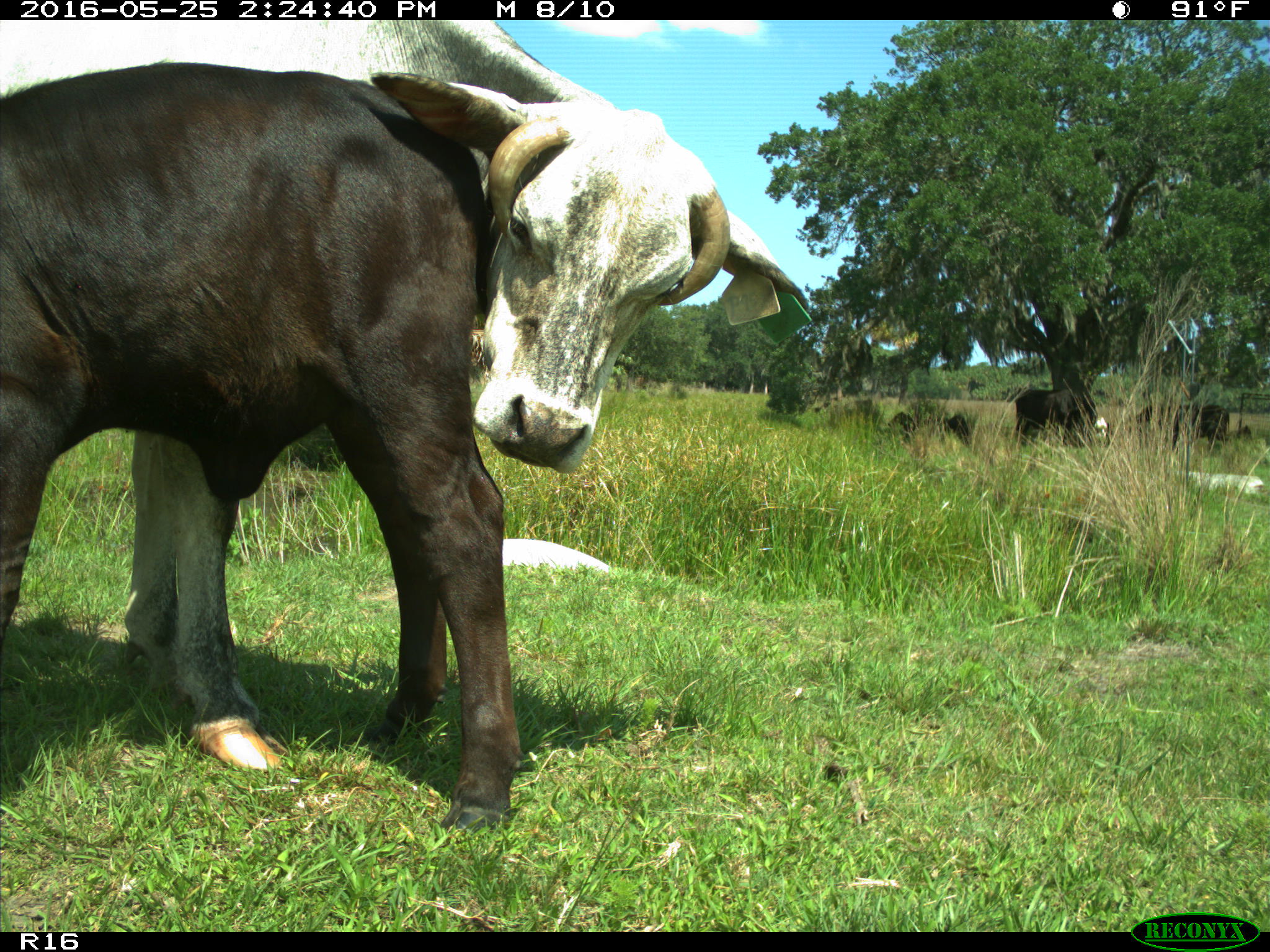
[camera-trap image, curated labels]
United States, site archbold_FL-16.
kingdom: Animalia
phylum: Chordata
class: Mammalia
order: Artiodactyla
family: Bovidae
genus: Bos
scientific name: Bos taurus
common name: domestic cow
Bos taurus (domestic cow).